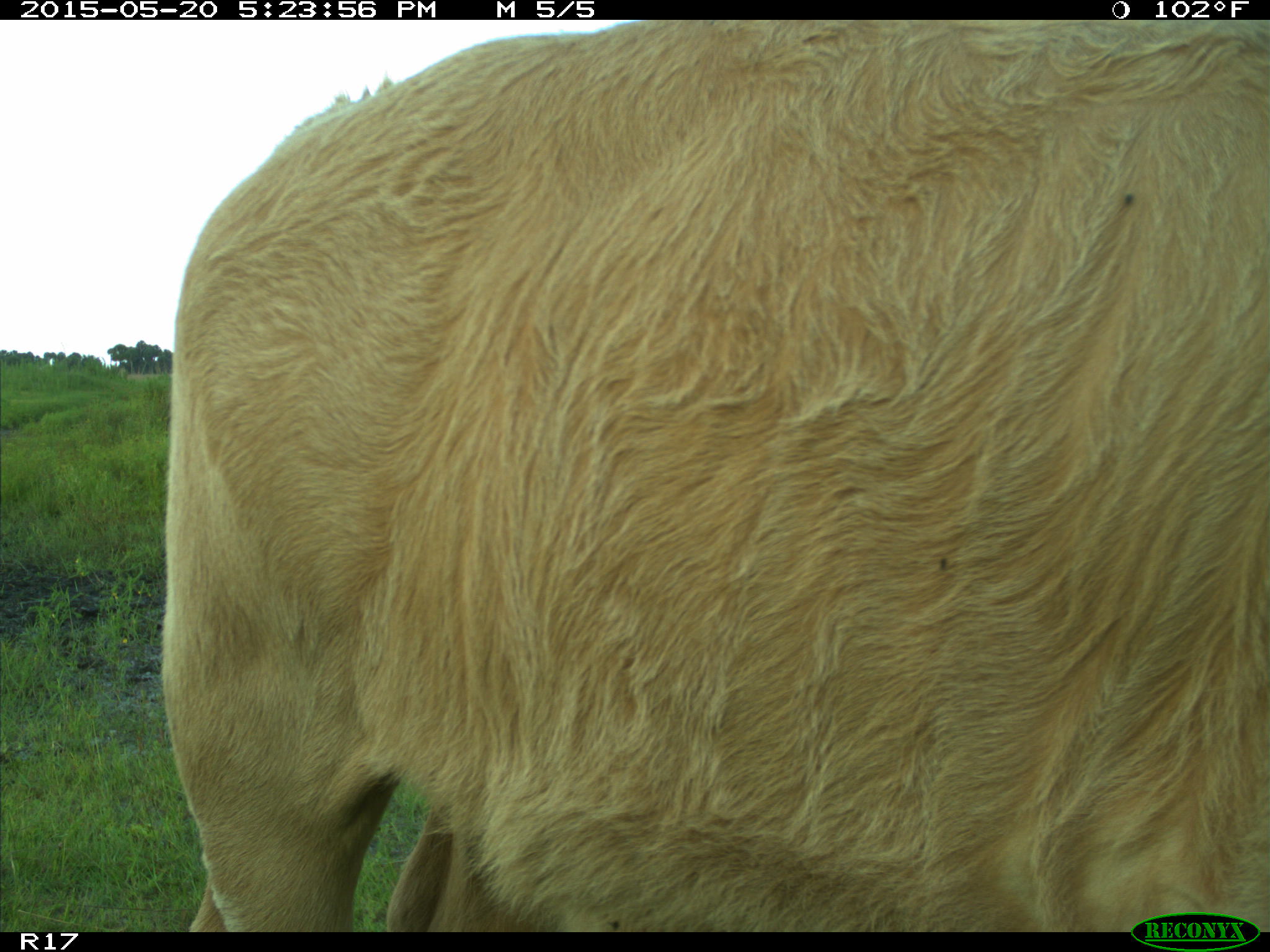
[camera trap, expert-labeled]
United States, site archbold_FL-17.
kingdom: Animalia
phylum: Chordata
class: Mammalia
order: Artiodactyla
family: Bovidae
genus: Bos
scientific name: Bos taurus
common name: domestic cow